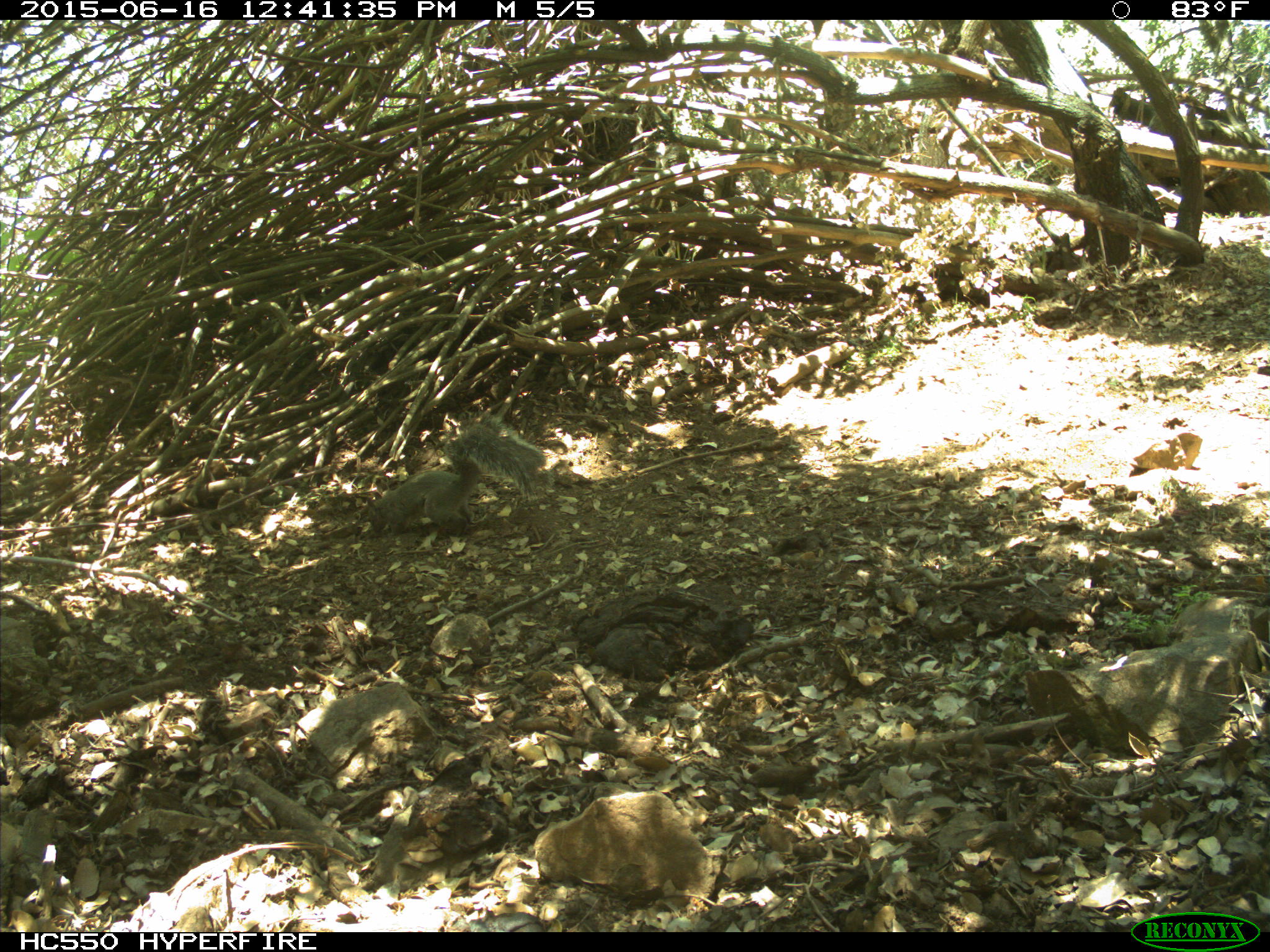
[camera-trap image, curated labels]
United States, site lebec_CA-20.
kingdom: Animalia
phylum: Chordata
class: Mammalia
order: Rodentia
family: Sciuridae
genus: Sciurus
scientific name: Sciurus carolinensis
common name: eastern gray squirrel